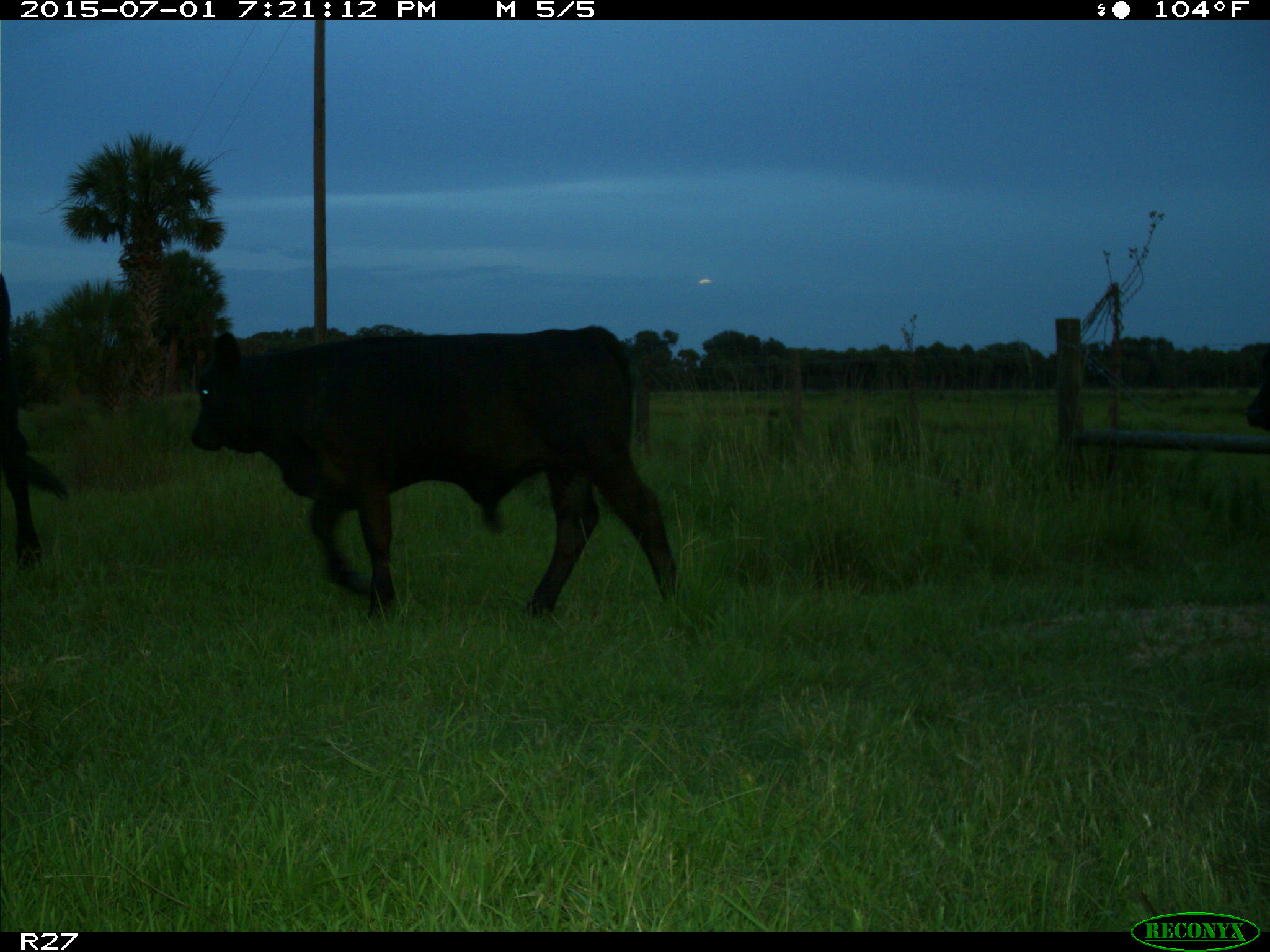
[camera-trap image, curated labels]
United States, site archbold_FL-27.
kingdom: Animalia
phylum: Chordata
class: Mammalia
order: Artiodactyla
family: Bovidae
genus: Bos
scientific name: Bos taurus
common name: domestic cow